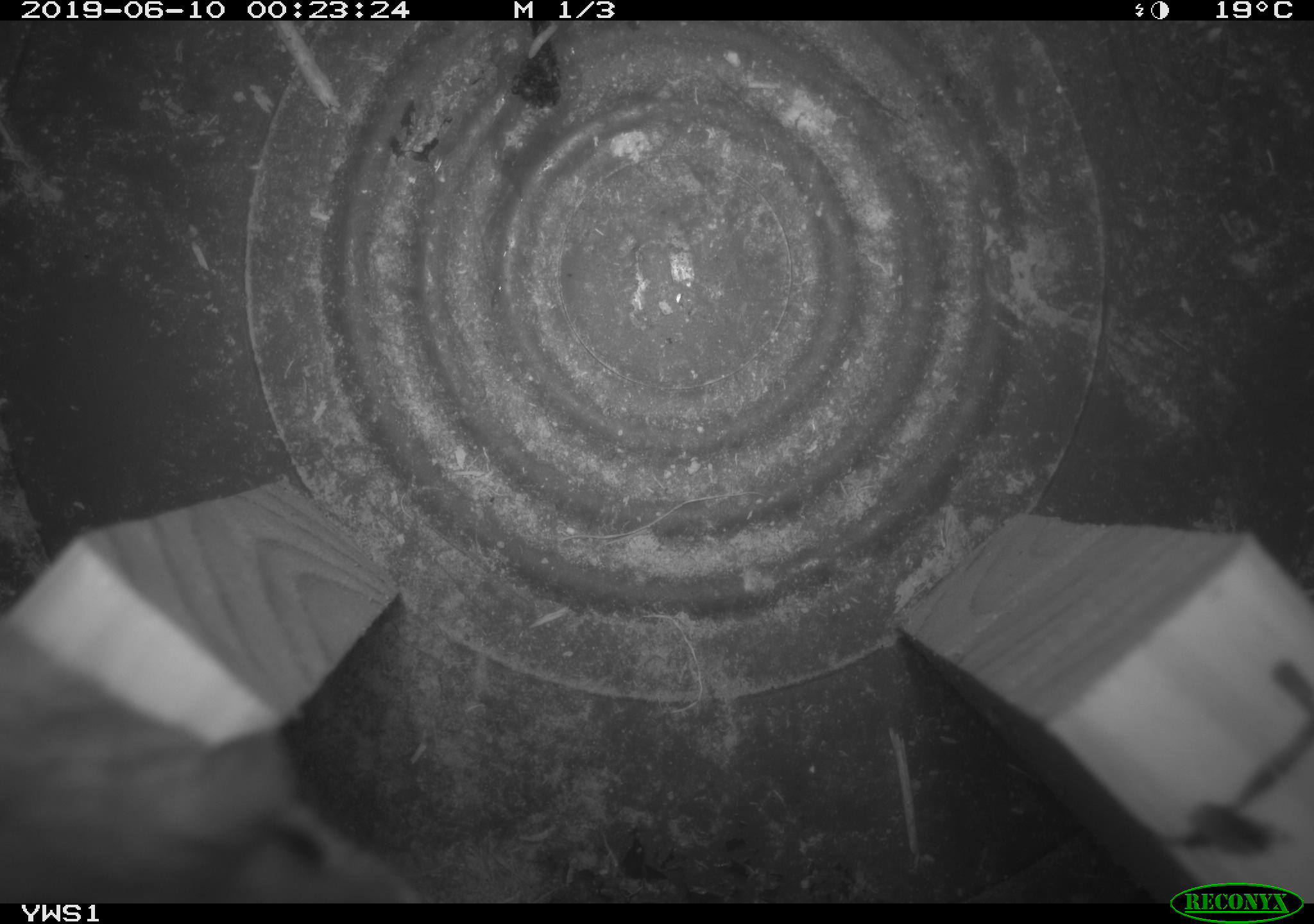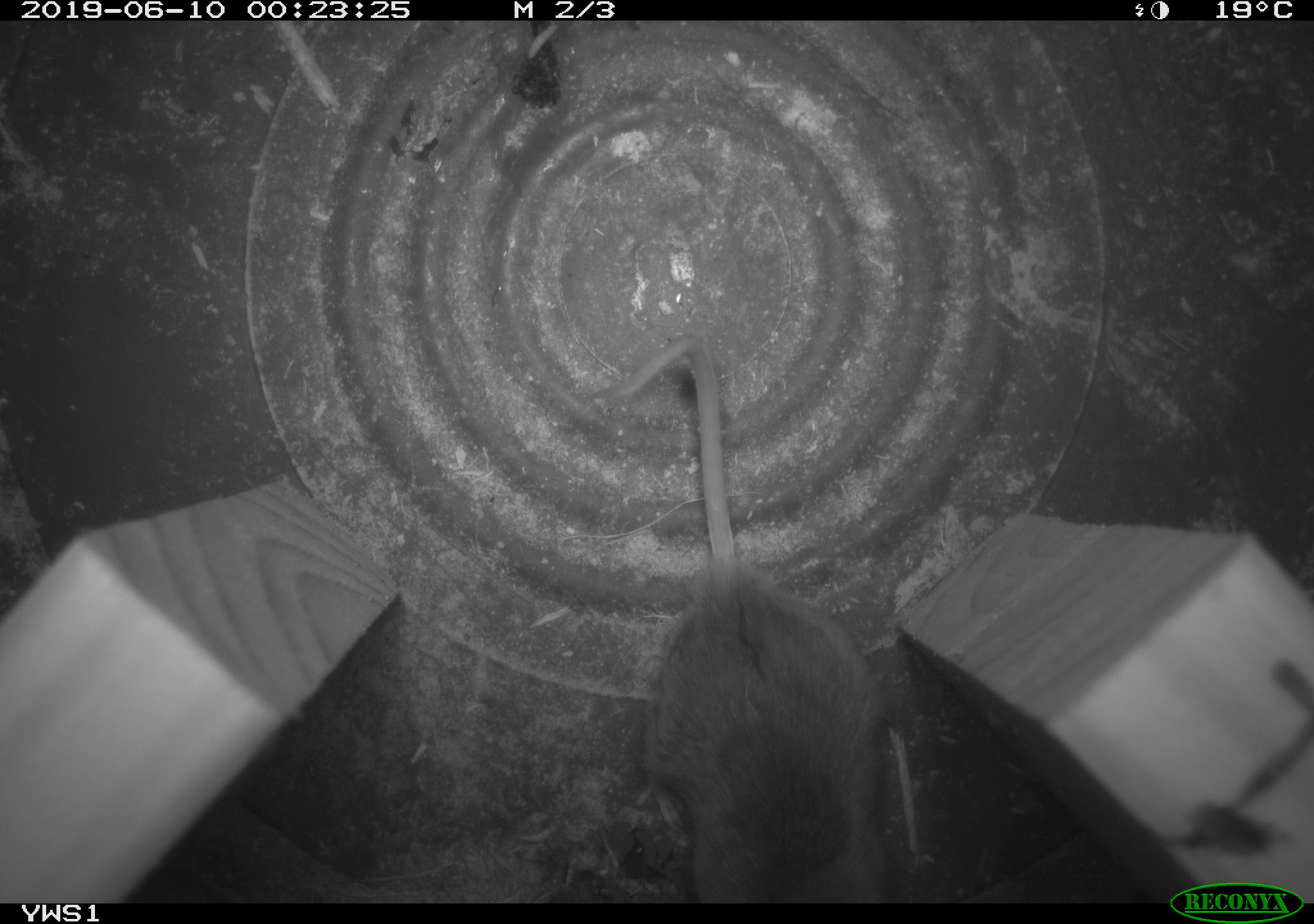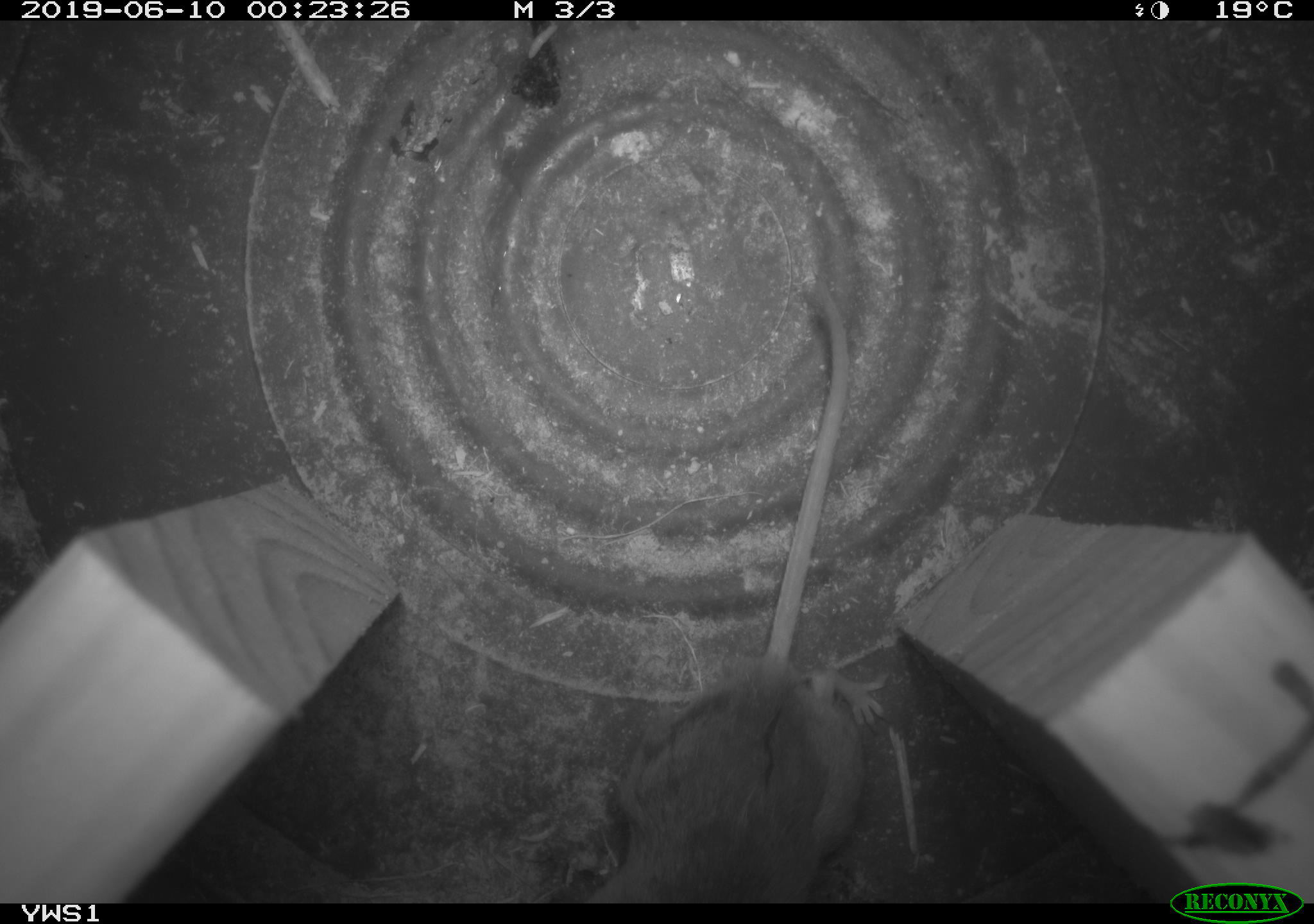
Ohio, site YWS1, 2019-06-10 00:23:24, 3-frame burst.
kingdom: Animalia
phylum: Chordata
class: Mammalia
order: Rodentia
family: Cricetidae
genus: Peromyscus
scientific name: Peromyscus leucopus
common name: white-footed mouse